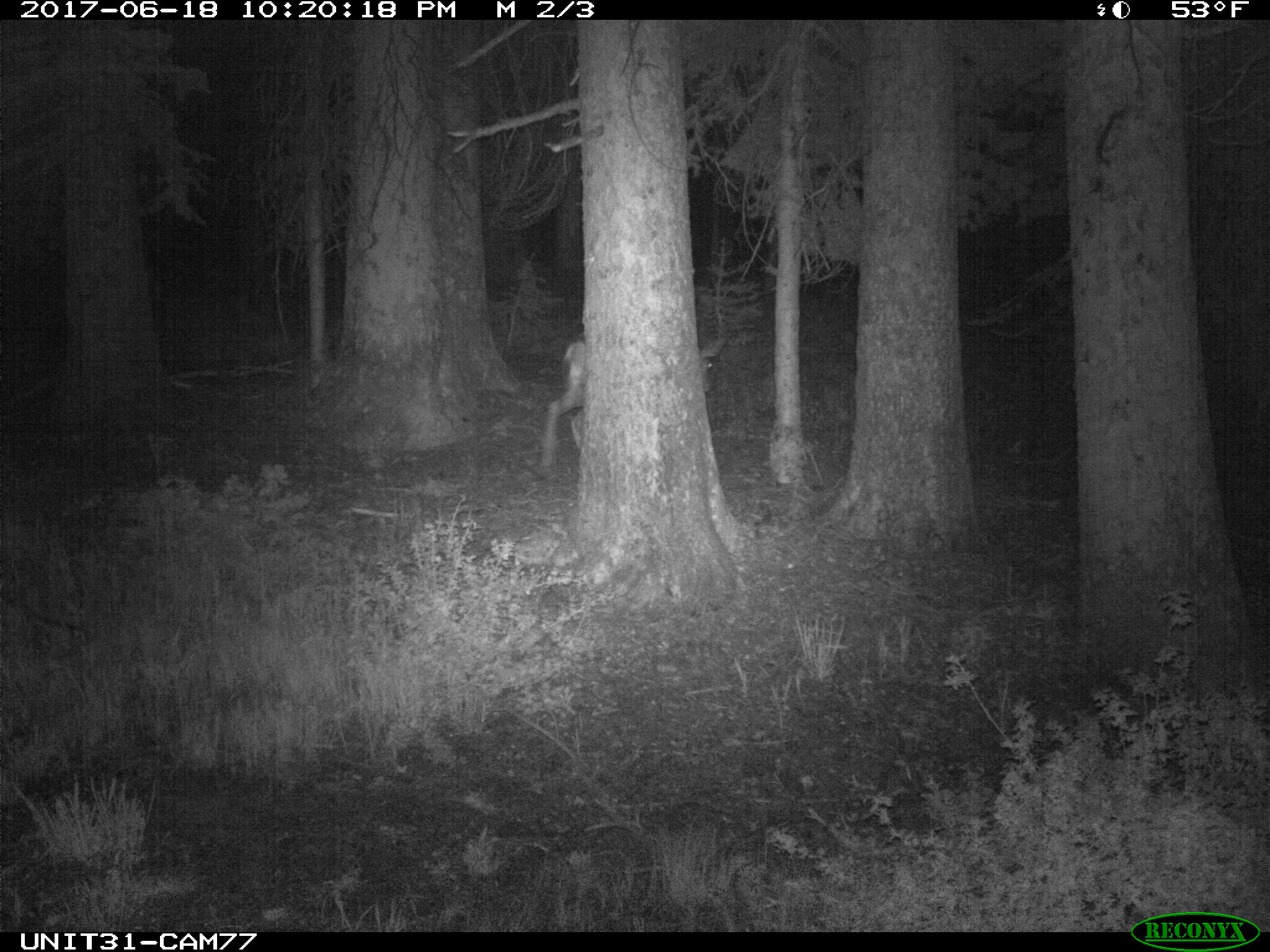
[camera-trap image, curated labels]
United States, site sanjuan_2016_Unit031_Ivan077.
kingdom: Animalia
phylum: Chordata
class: Mammalia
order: Artiodactyla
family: Cervidae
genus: Odocoileus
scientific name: Odocoileus hemionus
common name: mule deer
Odocoileus hemionus (mule deer).